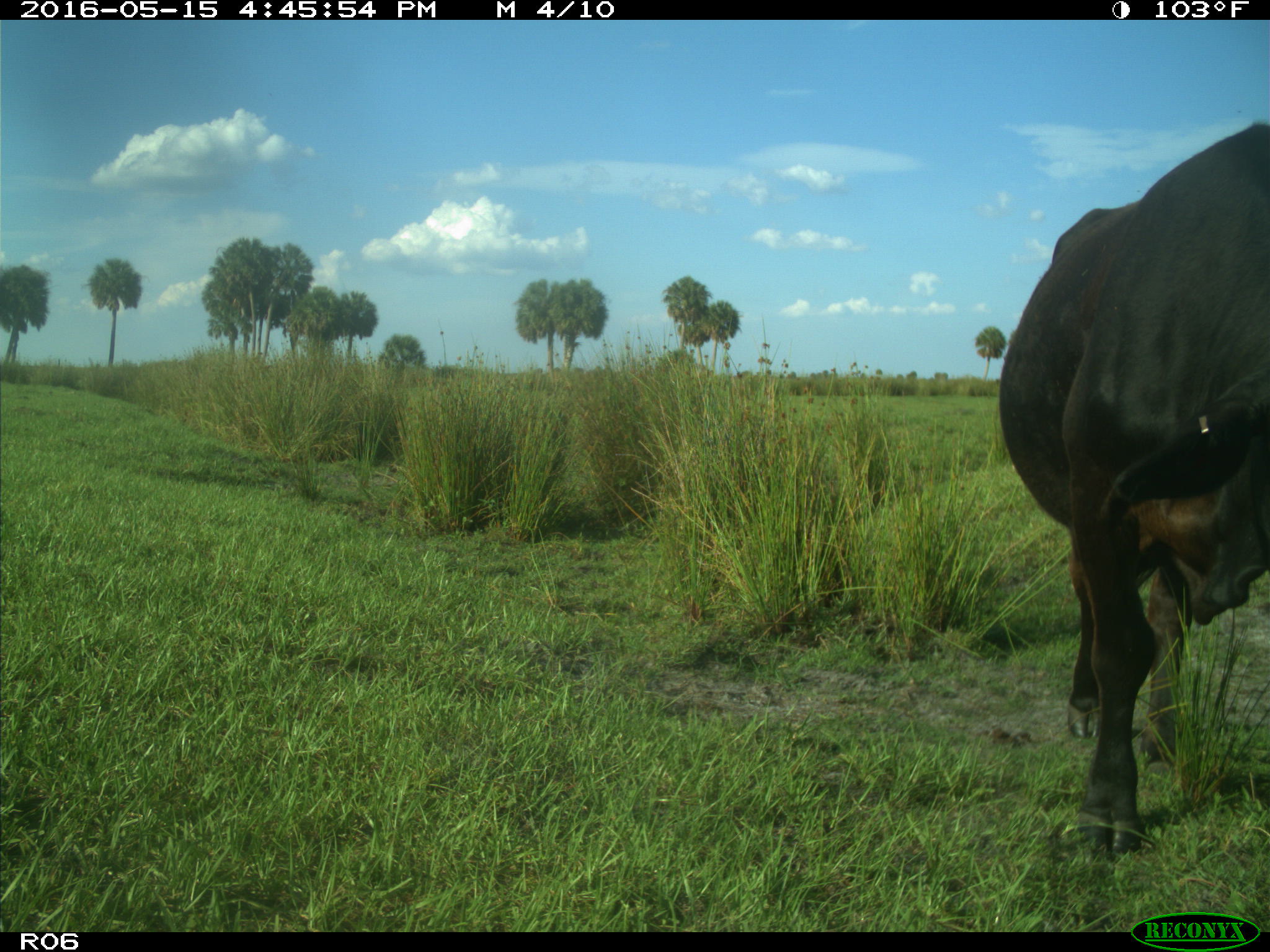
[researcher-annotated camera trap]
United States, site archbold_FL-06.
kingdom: Animalia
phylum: Chordata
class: Mammalia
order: Artiodactyla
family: Bovidae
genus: Bos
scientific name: Bos taurus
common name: domestic cow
Bos taurus (domestic cow).